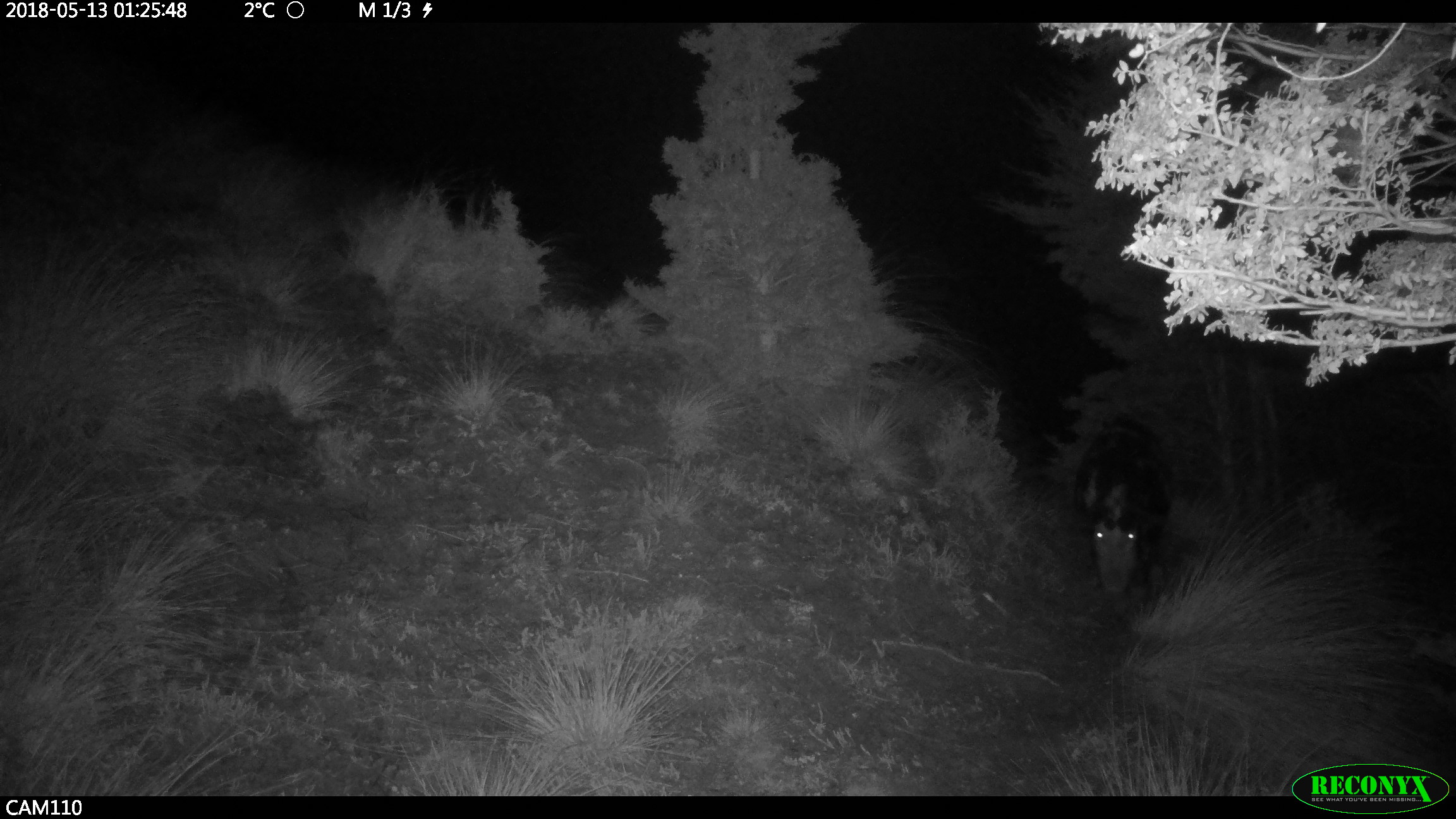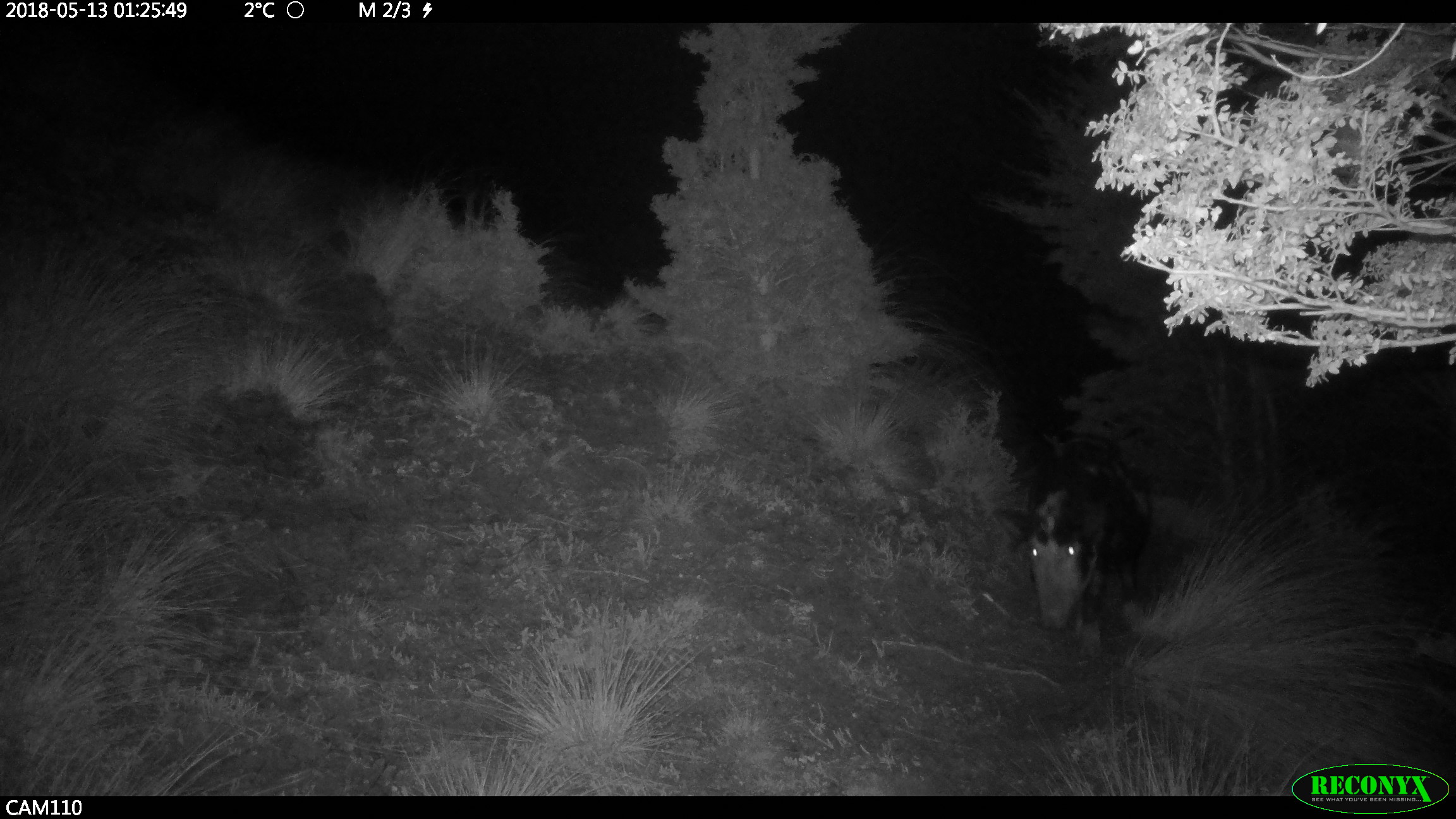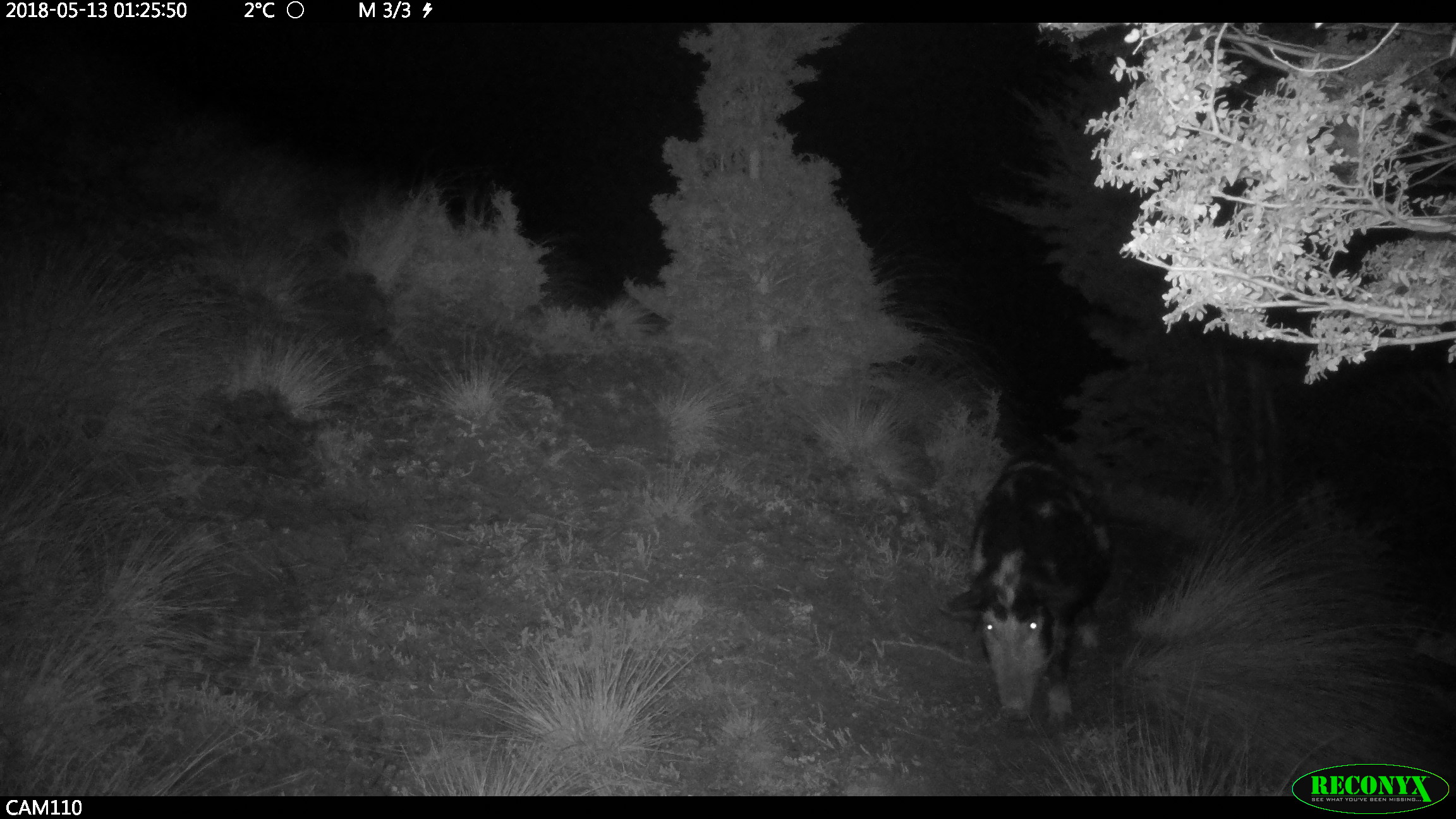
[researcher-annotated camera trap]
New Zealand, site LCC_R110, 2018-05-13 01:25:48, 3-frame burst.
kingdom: Animalia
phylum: Chordata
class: Mammalia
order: Artiodactyla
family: Suidae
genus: Sus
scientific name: Sus scrofa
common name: pig